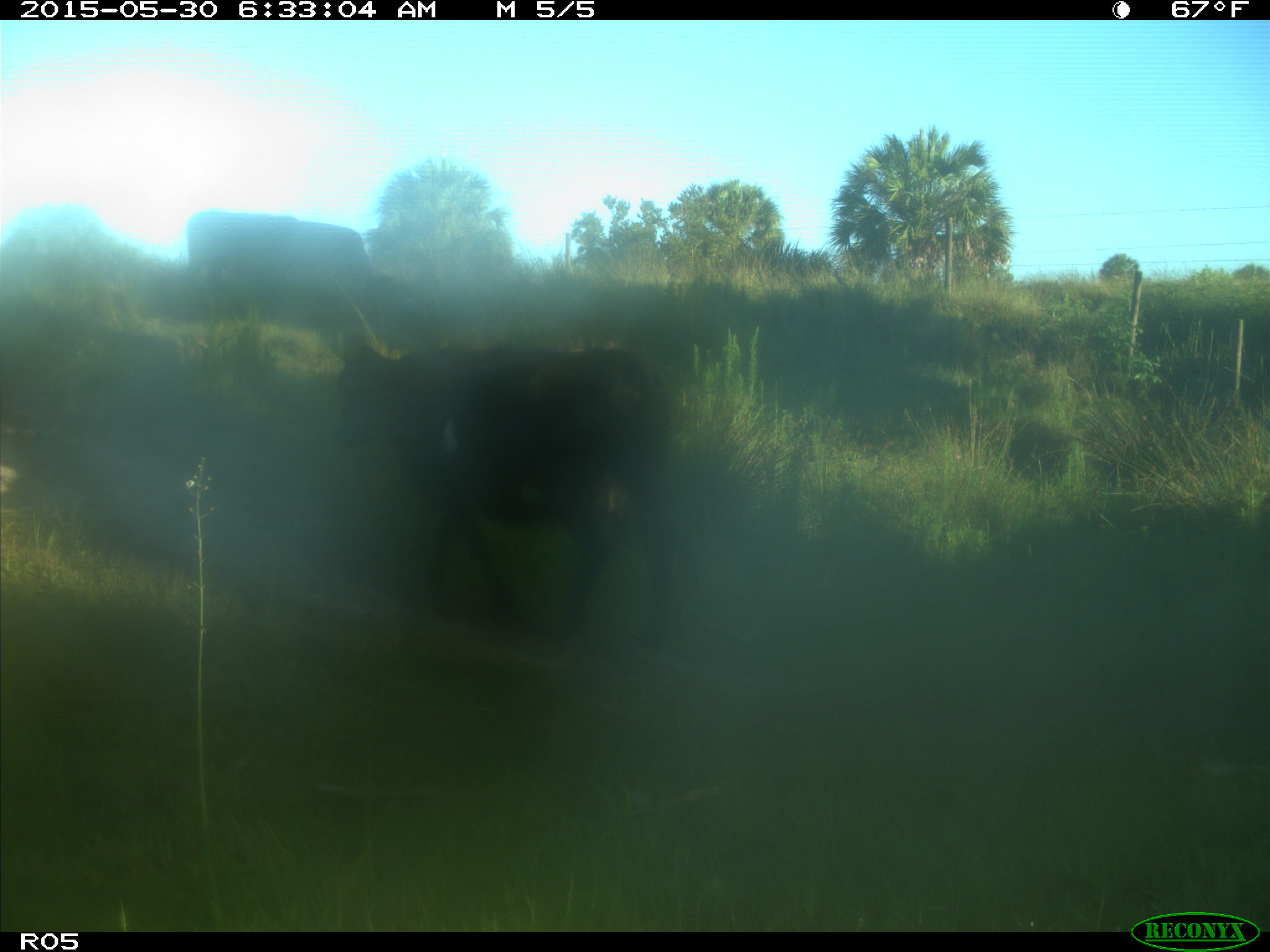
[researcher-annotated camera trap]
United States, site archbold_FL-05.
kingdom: Animalia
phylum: Chordata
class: Mammalia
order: Artiodactyla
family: Bovidae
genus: Bos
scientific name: Bos taurus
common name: domestic cow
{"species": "Bos taurus (domestic cow)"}